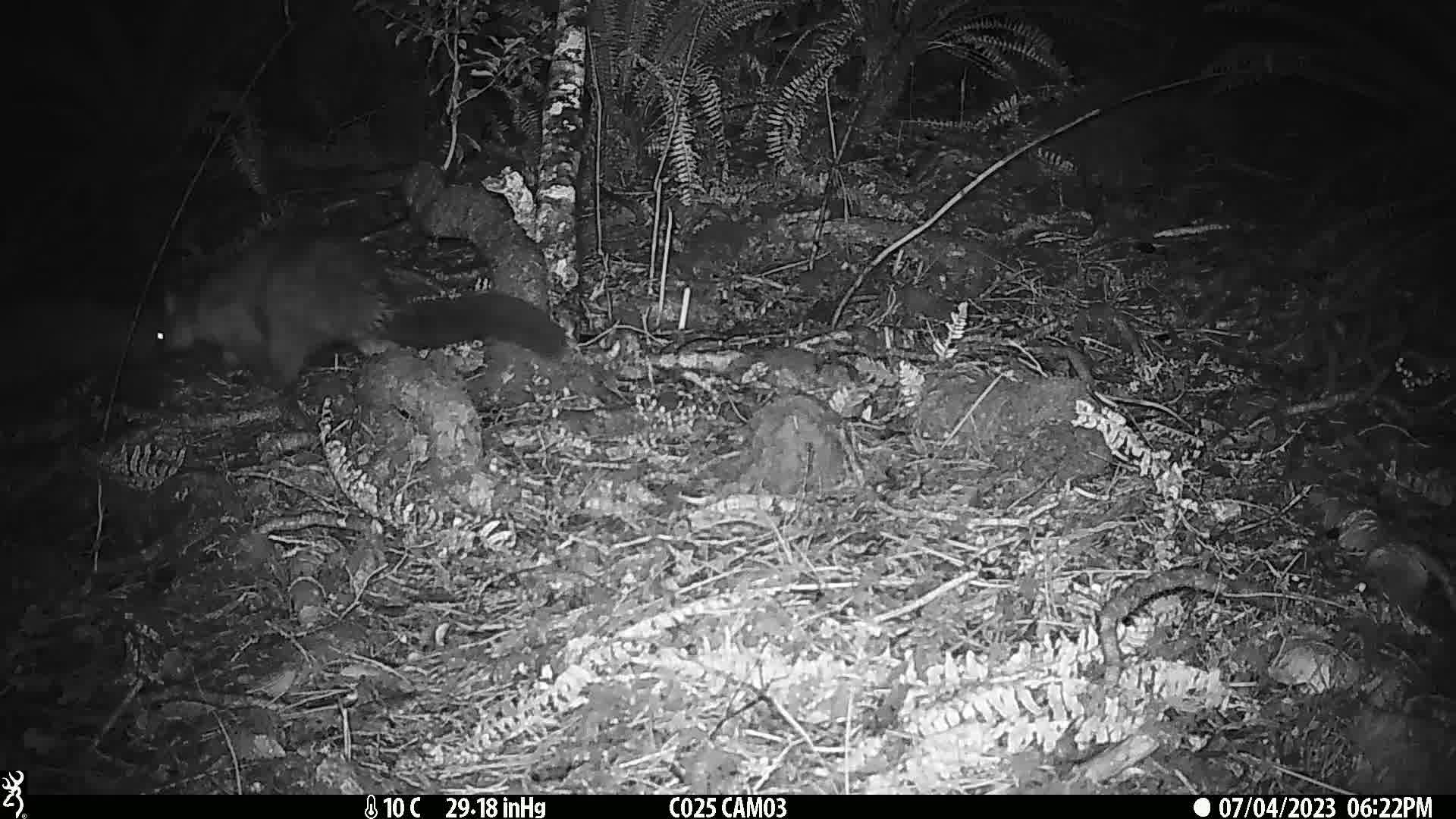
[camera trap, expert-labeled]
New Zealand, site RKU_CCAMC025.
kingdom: Animalia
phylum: Chordata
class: Mammalia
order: Diprotodontia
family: Phalangeridae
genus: Trichosurus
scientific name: Trichosurus vulpecula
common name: common brushtail possum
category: possum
Possum (common brushtail possum) (Trichosurus vulpecula).